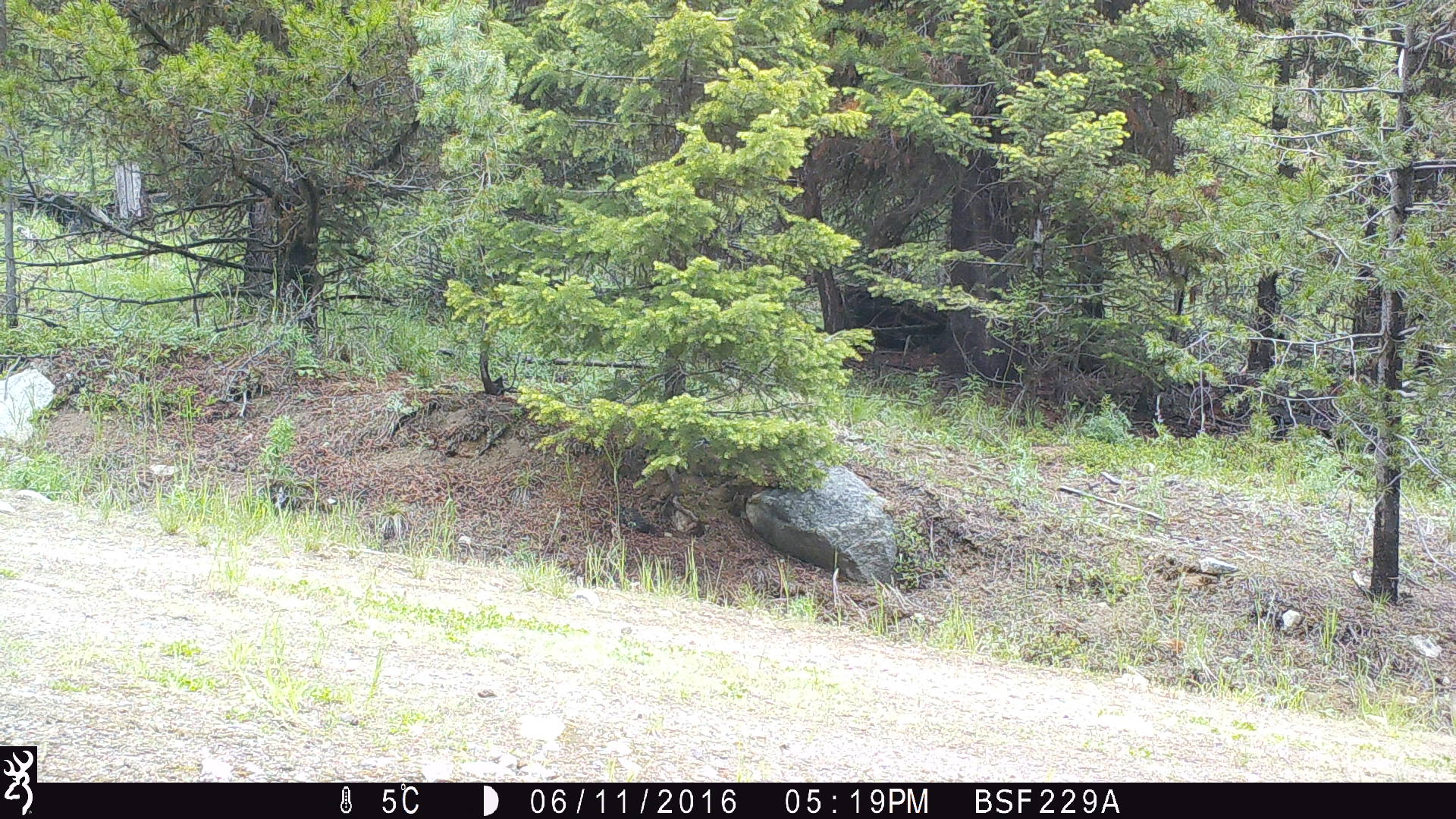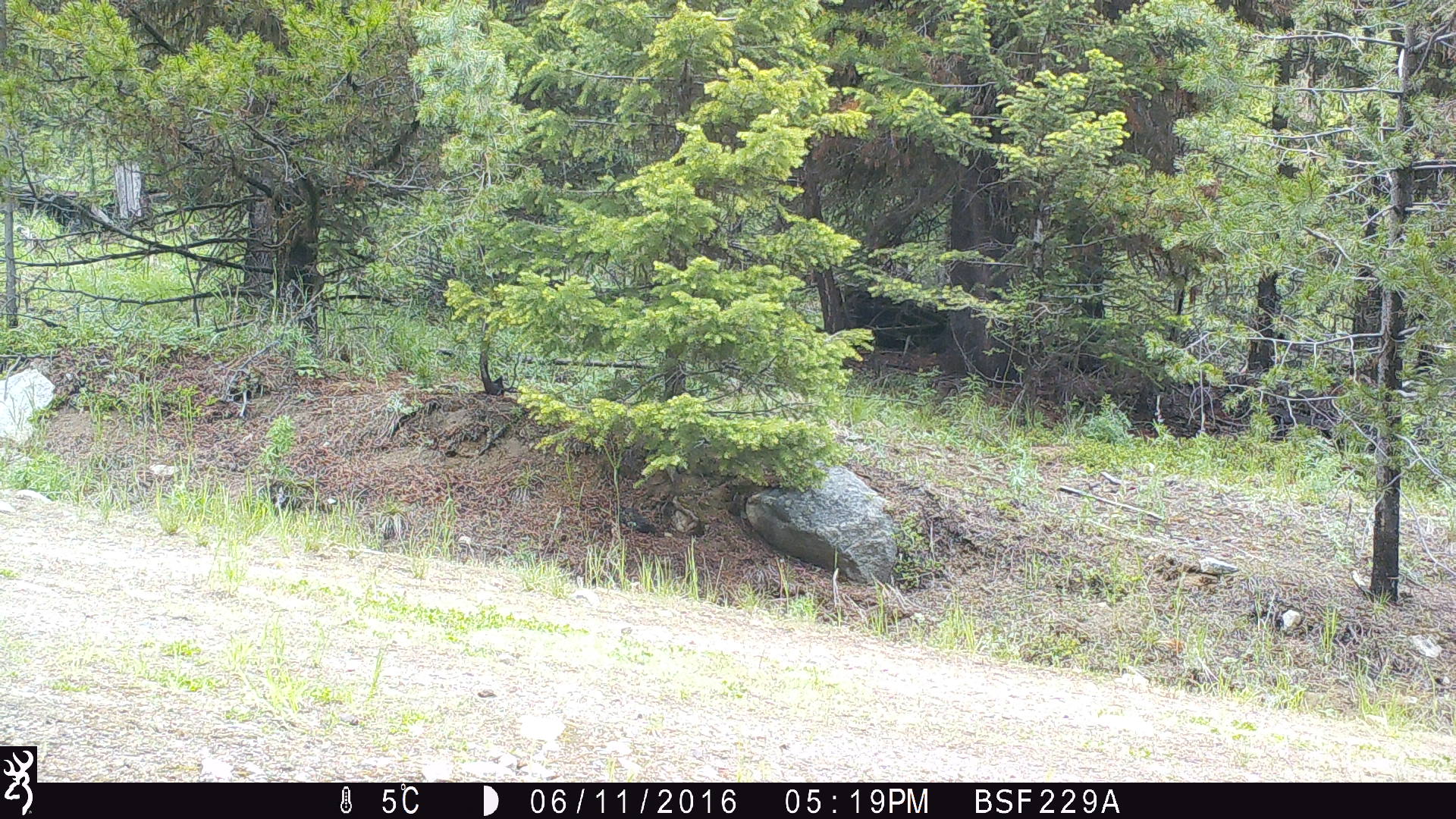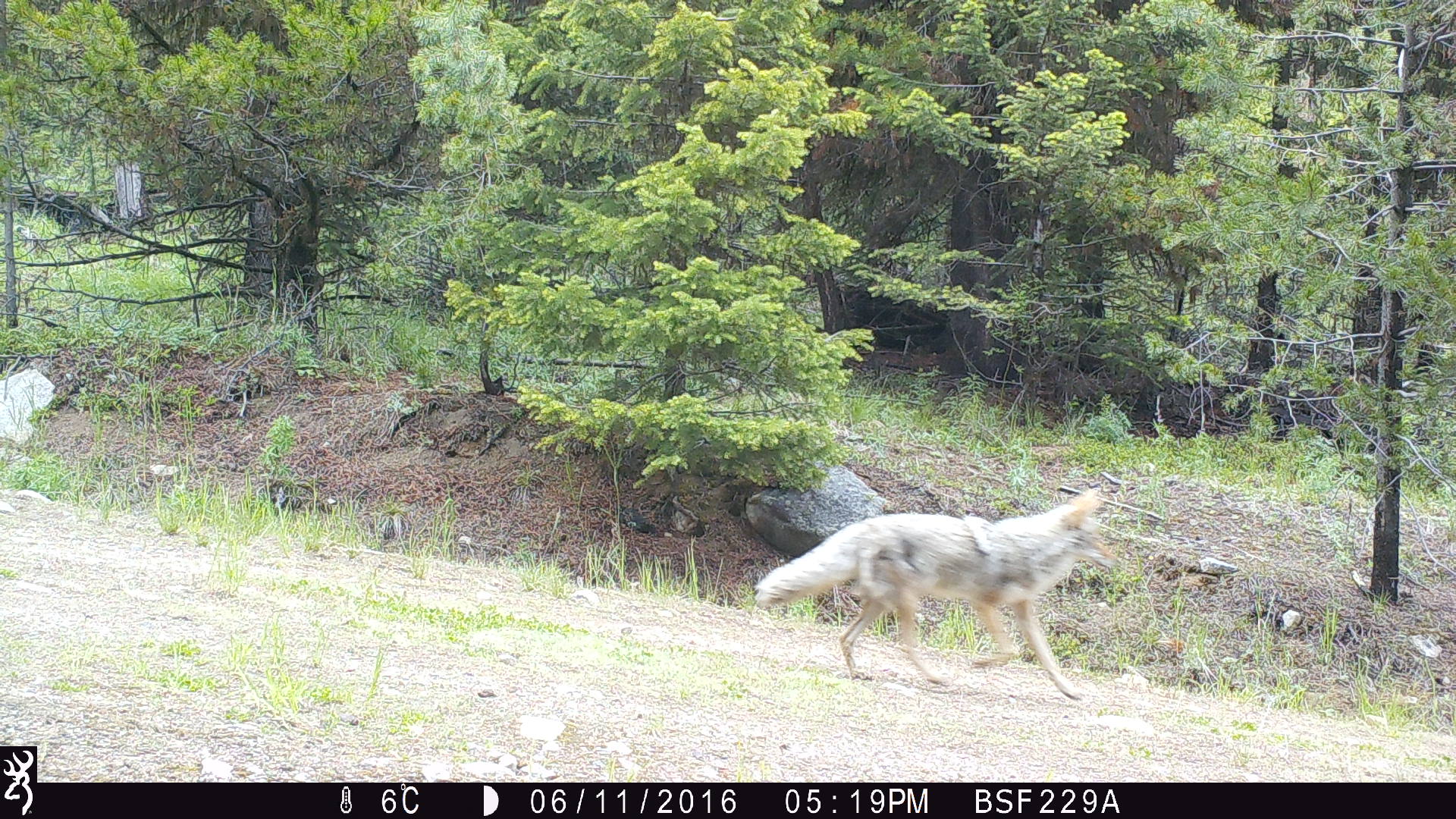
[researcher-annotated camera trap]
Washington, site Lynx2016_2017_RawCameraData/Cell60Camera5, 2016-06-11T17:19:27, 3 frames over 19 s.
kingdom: Animalia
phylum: Chordata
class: Mammalia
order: Carnivora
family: Canidae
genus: Canis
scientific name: Canis latrans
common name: coyote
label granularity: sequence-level